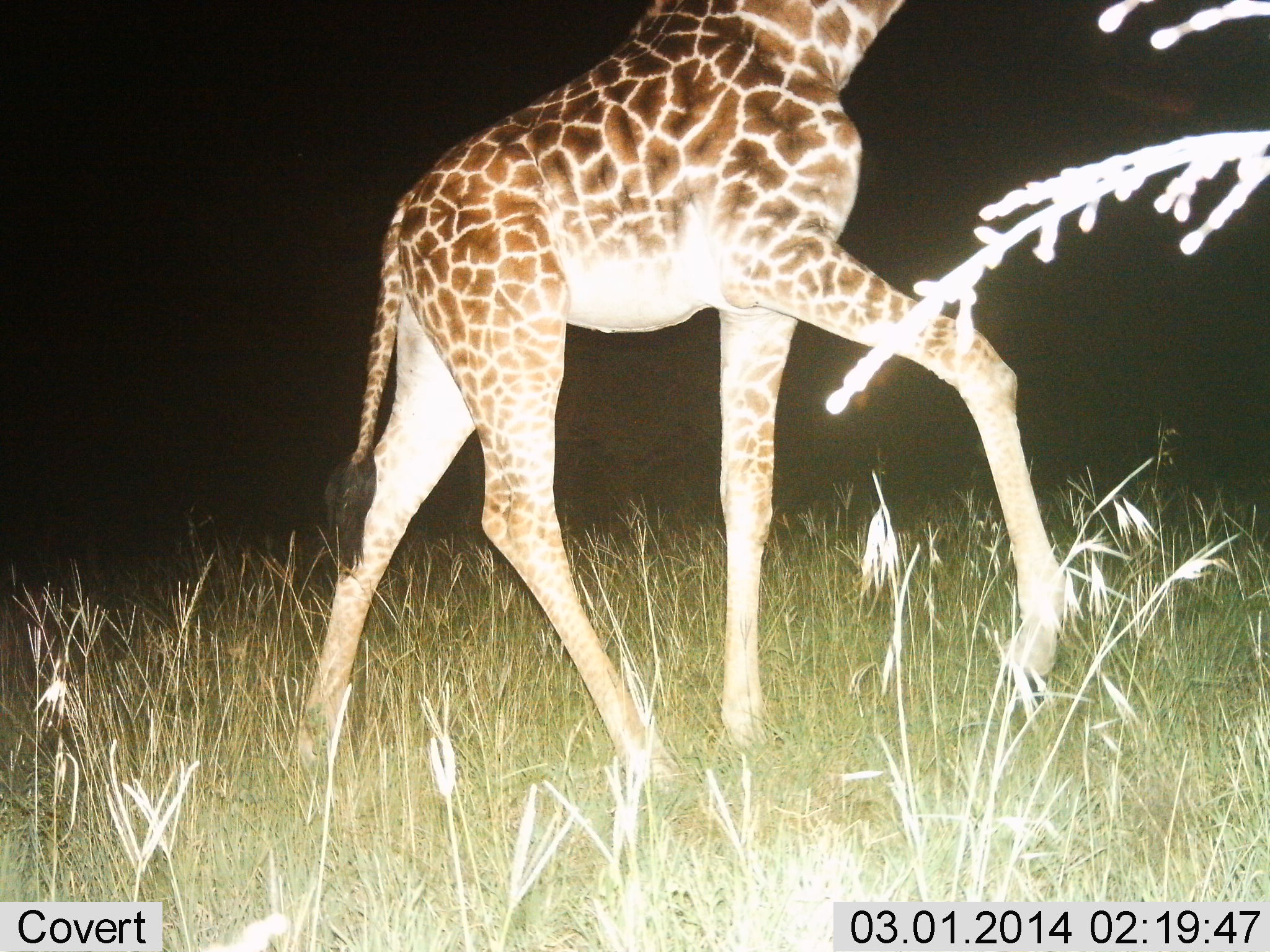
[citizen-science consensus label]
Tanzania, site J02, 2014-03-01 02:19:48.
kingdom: Animalia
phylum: Chordata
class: Mammalia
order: Artiodactyla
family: Giraffidae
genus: Giraffa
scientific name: Giraffa camelopardalis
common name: giraffe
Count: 1.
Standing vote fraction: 20%.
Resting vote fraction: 0%.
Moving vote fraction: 80%.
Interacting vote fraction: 0%.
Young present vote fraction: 20%.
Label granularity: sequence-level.